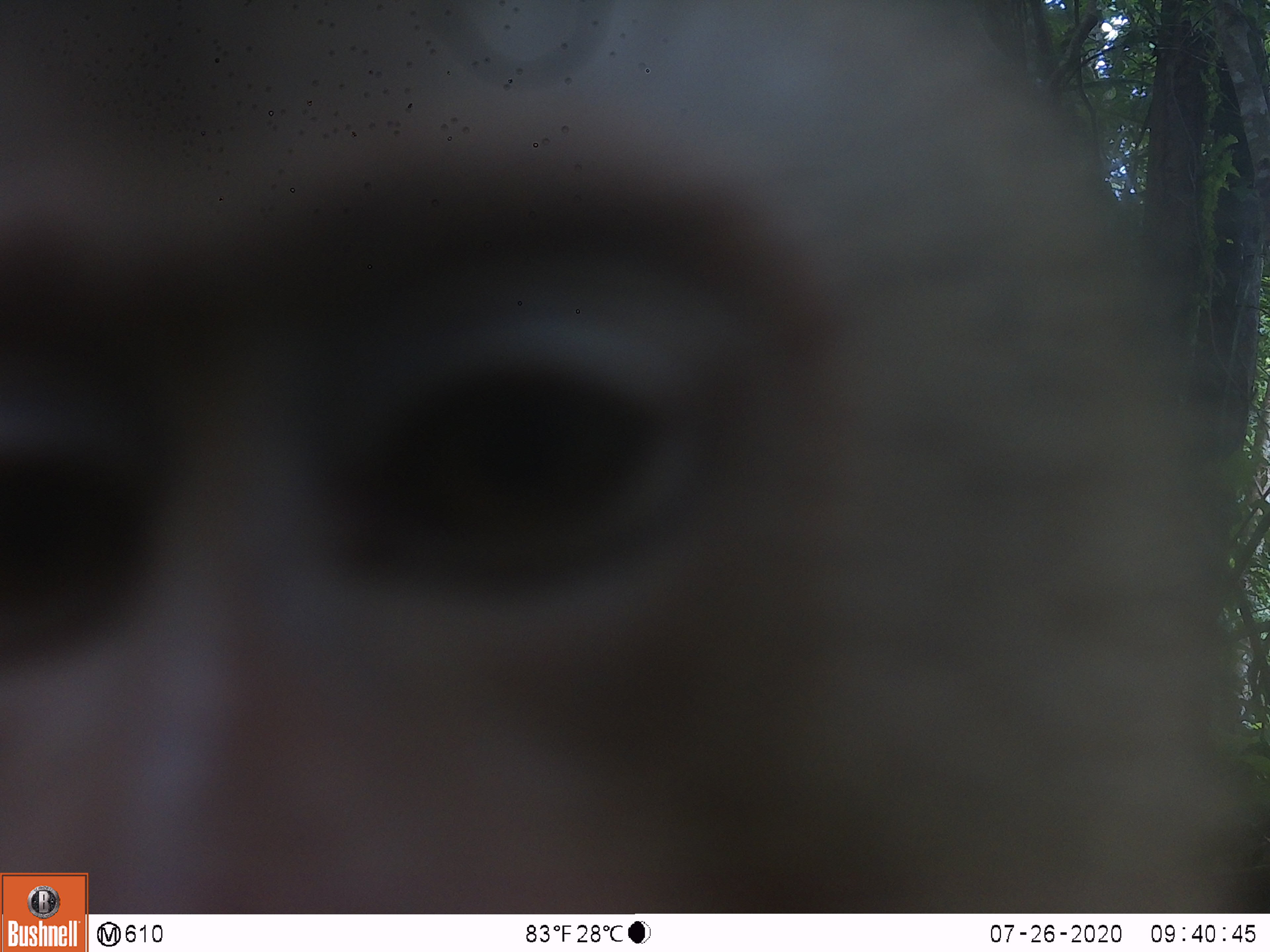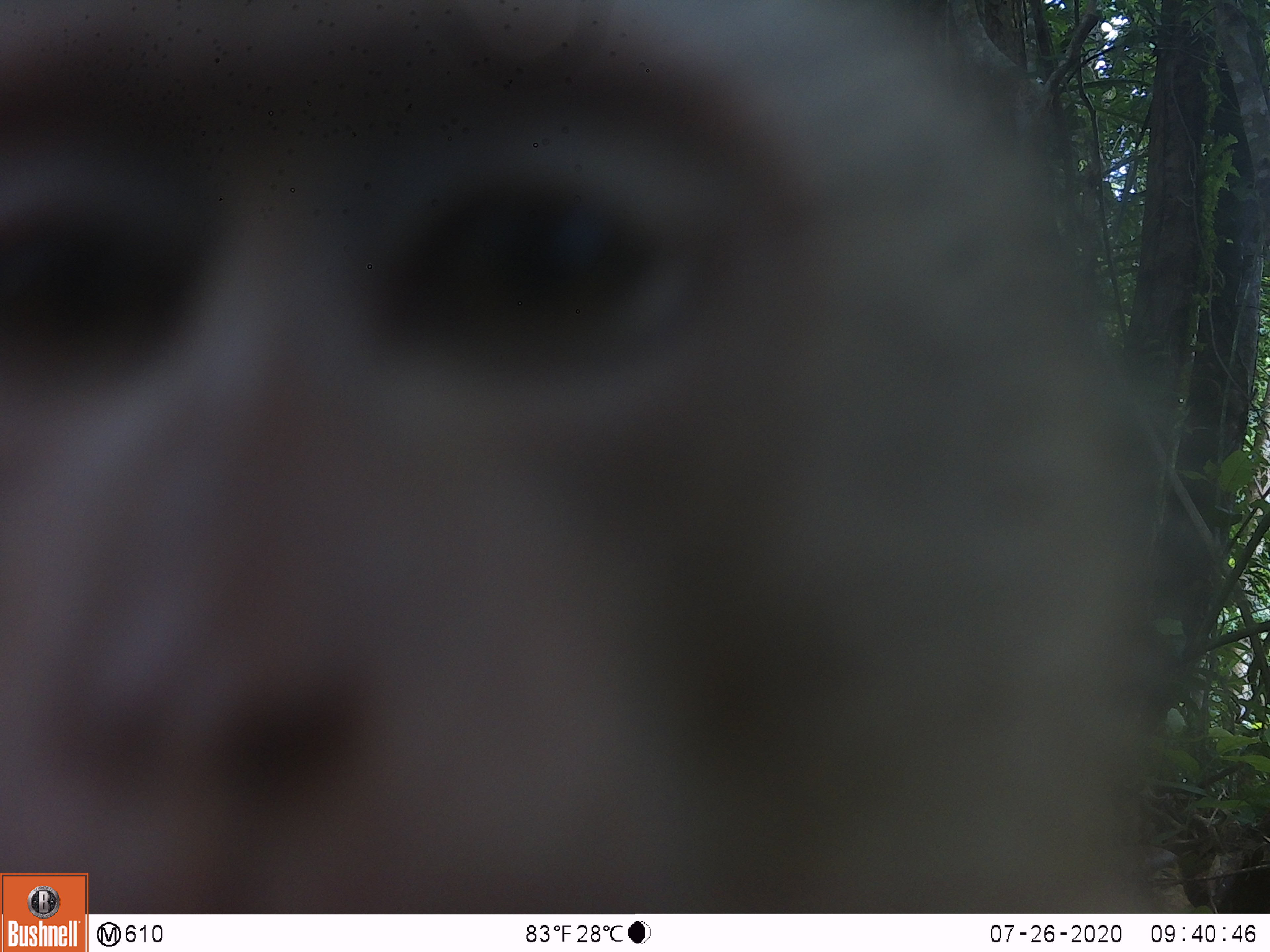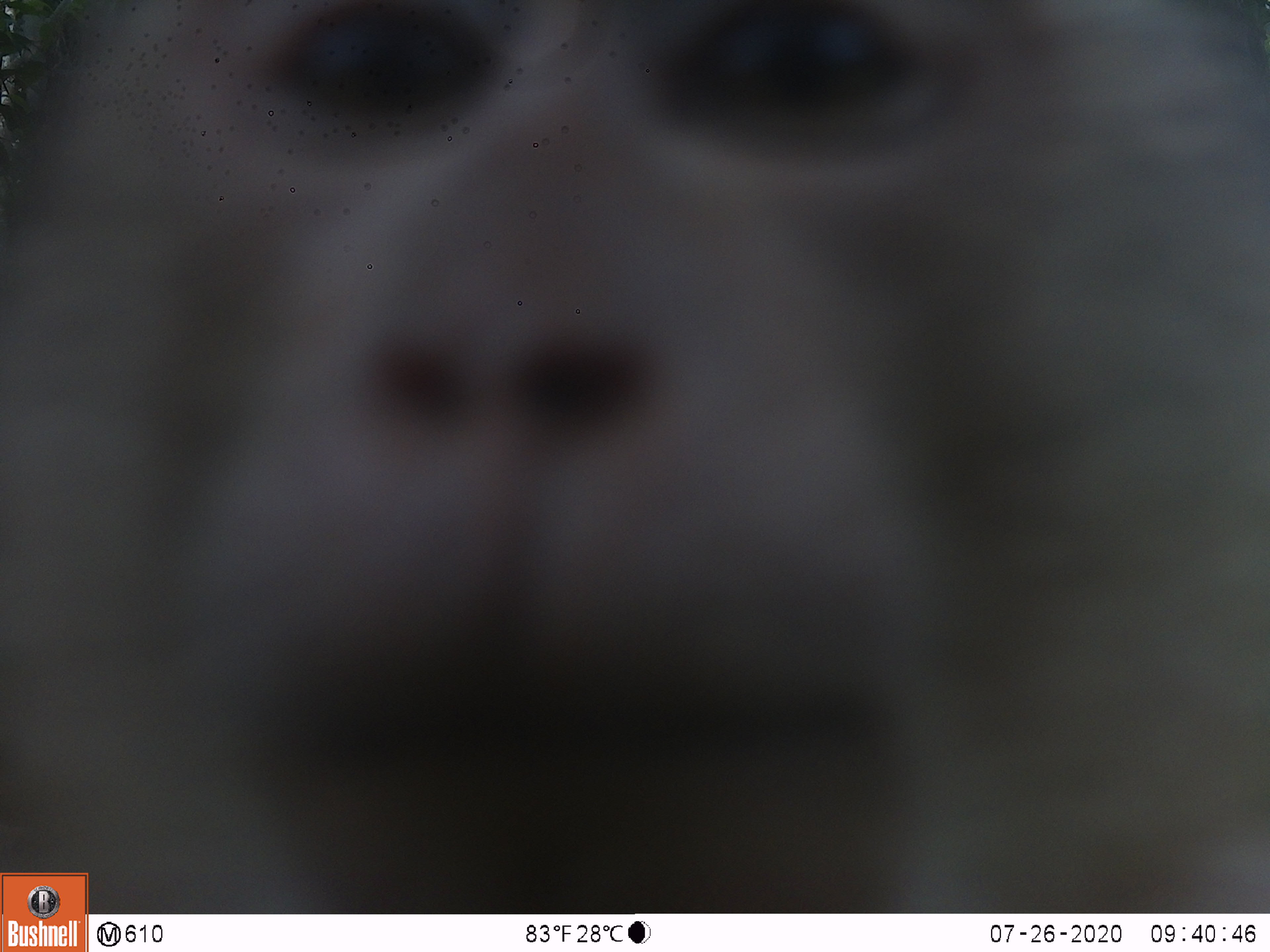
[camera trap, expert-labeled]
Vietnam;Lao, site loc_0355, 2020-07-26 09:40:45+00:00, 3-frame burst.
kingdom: Animalia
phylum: Chordata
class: Mammalia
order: Primates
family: Cercopithecidae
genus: Macaca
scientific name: Macaca nemestrina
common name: pig-tailed macaque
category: pig tailed macaque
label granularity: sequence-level